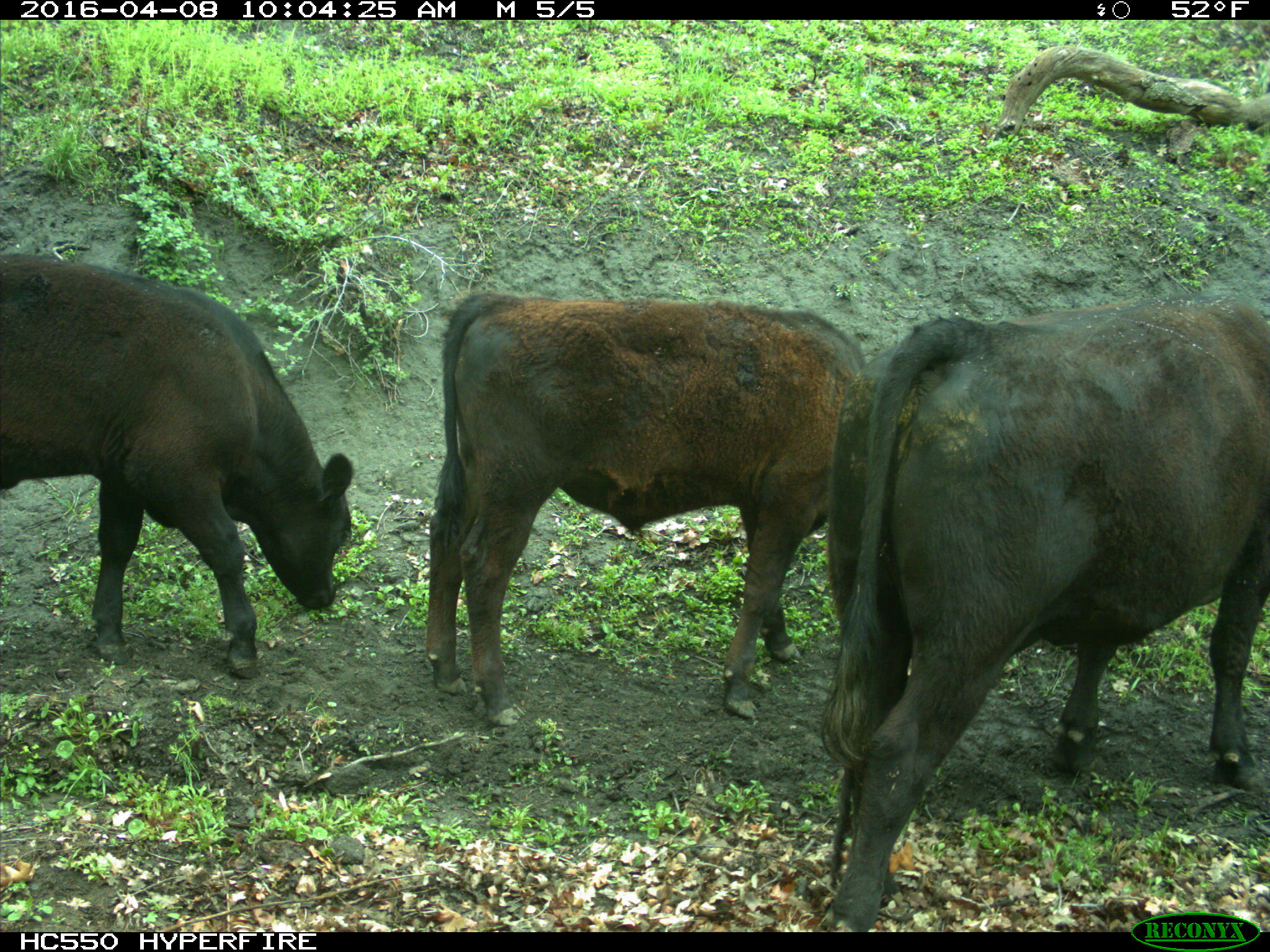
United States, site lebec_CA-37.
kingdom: Animalia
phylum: Chordata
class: Mammalia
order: Artiodactyla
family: Bovidae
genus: Bos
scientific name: Bos taurus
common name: domestic cow